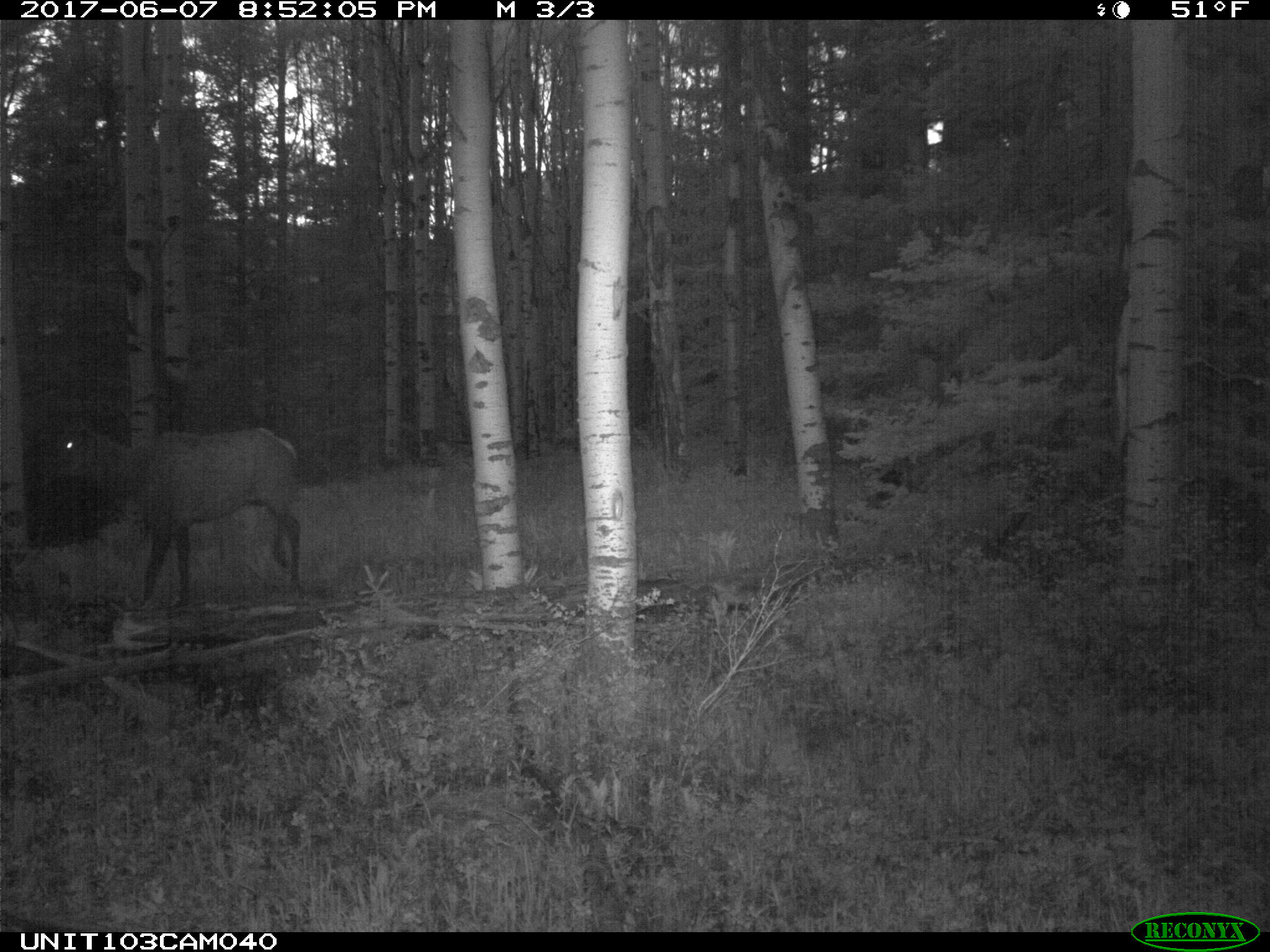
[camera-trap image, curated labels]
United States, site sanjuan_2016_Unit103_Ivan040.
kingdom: Animalia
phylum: Chordata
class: Mammalia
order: Artiodactyla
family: Cervidae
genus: Cervus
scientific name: Cervus elaphus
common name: red deer